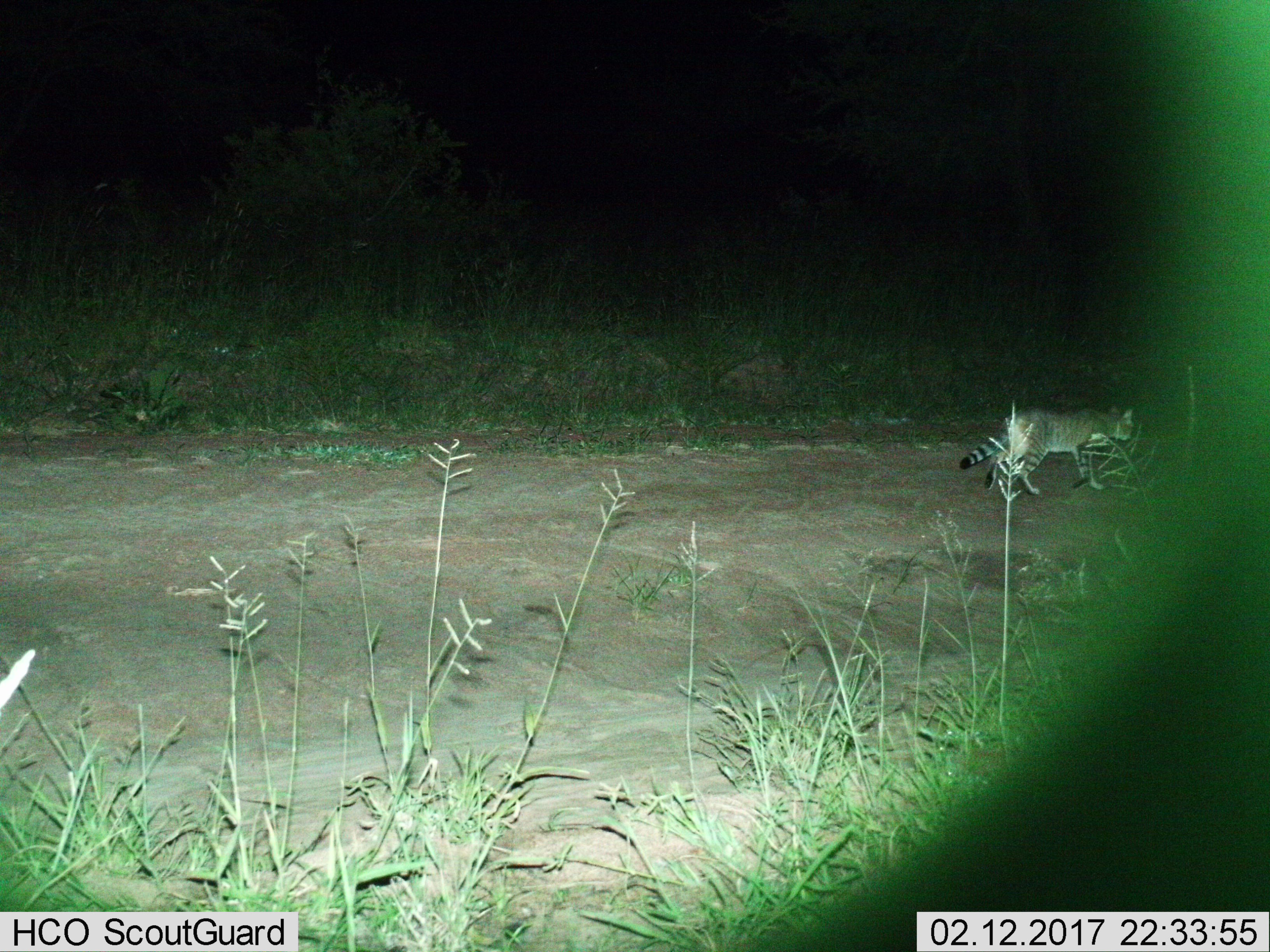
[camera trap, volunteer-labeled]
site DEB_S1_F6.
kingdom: Animalia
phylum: Chordata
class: Mammalia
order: Carnivora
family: Felidae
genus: Felis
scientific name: Felis lybica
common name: african wild cat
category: africanwildcat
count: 1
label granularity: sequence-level